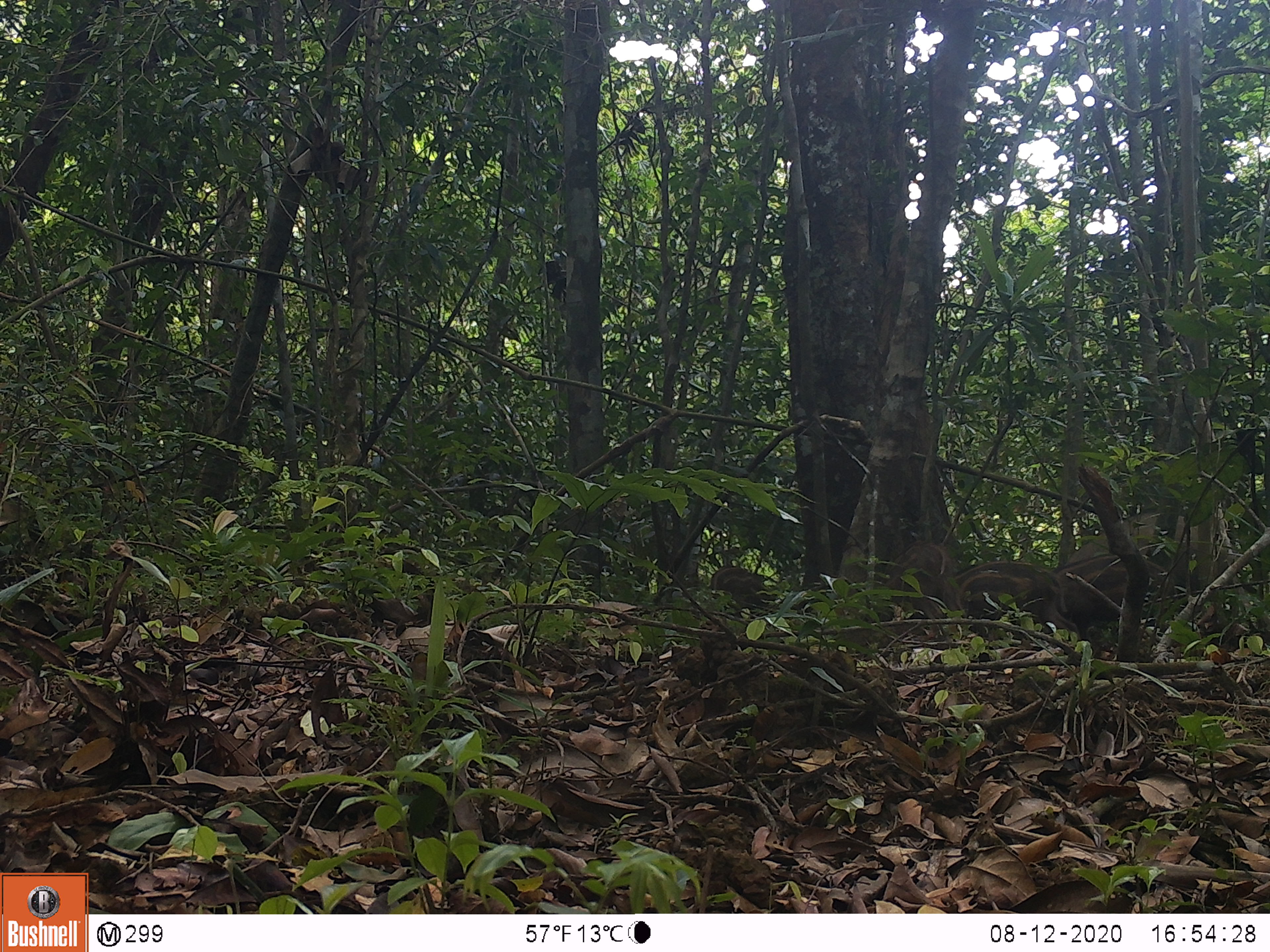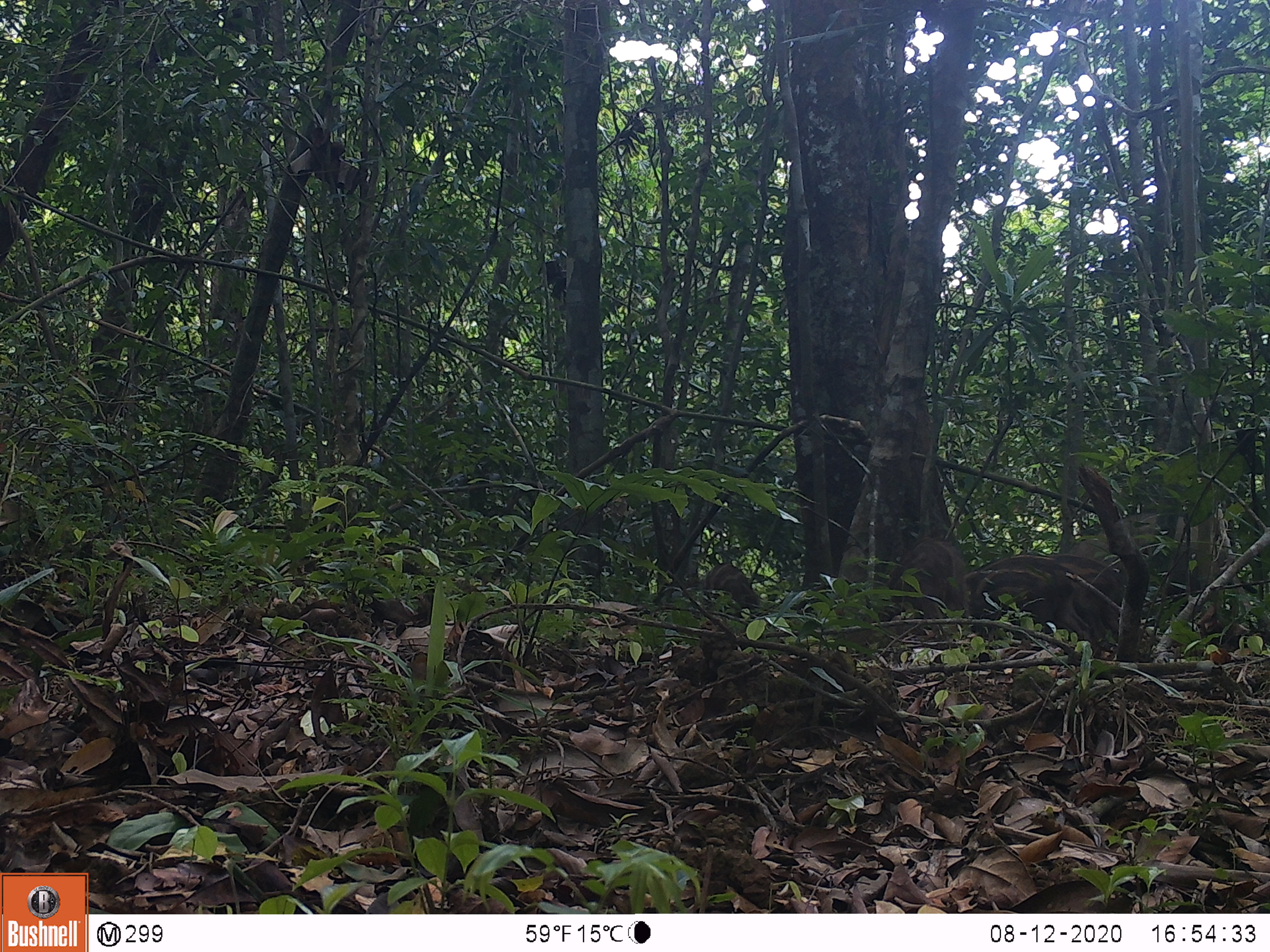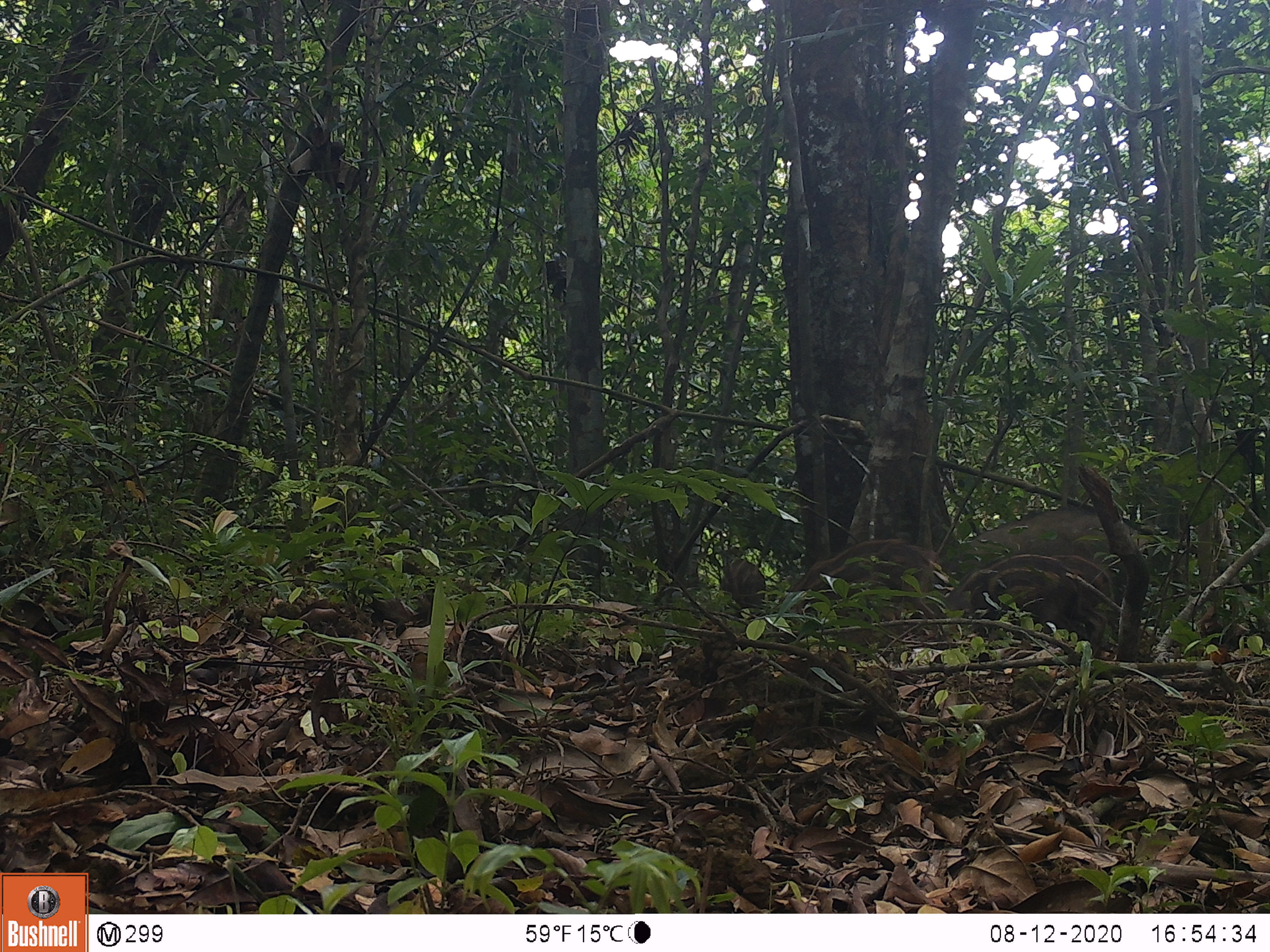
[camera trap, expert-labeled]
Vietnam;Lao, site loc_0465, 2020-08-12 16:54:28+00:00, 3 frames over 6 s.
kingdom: Animalia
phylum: Chordata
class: Mammalia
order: Artiodactyla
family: Suidae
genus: Sus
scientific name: Sus scrofa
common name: eurasian wild pig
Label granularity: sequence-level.